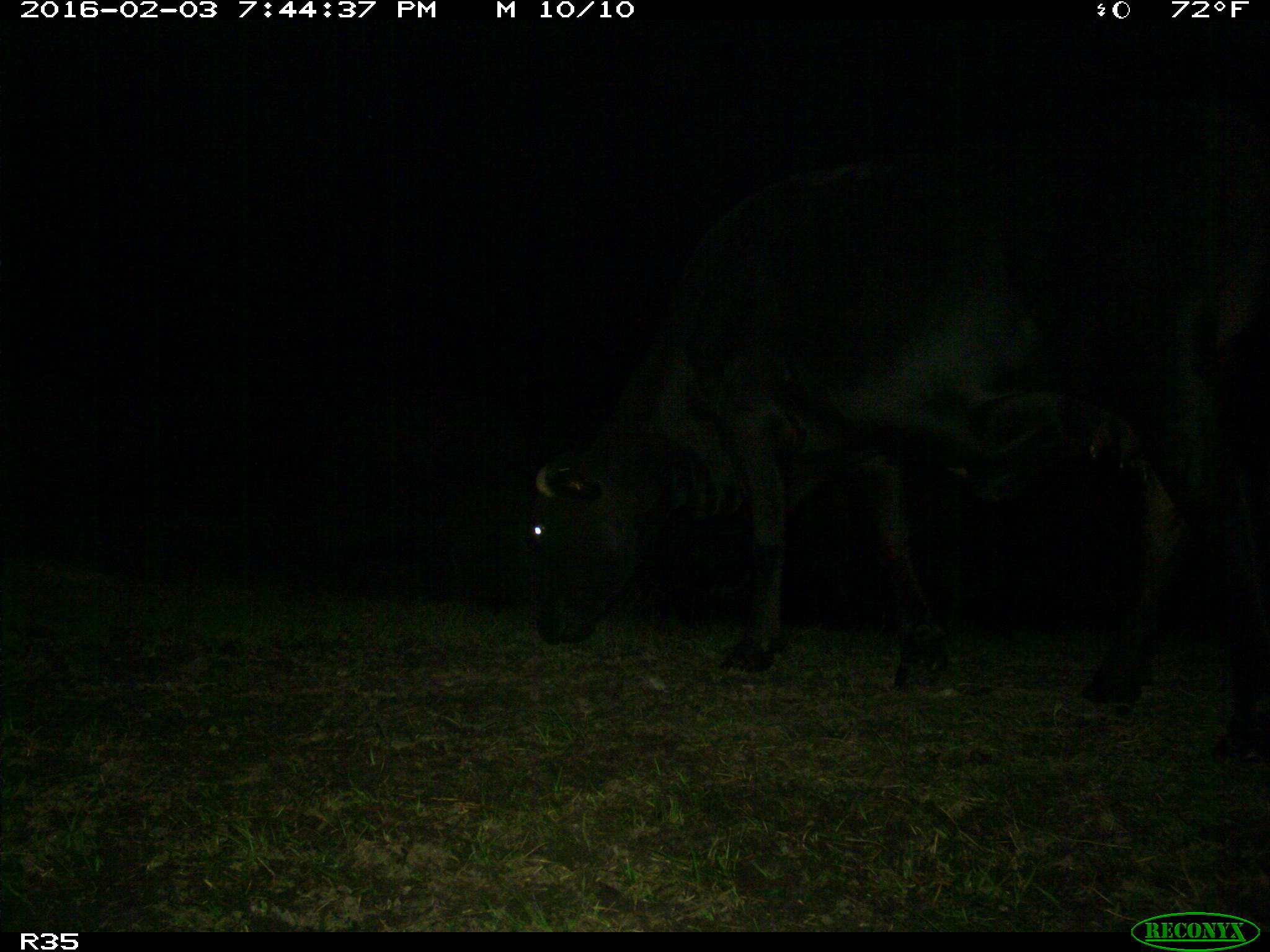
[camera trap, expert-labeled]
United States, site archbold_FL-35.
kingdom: Animalia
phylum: Chordata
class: Mammalia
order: Artiodactyla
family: Bovidae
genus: Bos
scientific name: Bos taurus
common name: domestic cow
Bos taurus (domestic cow).